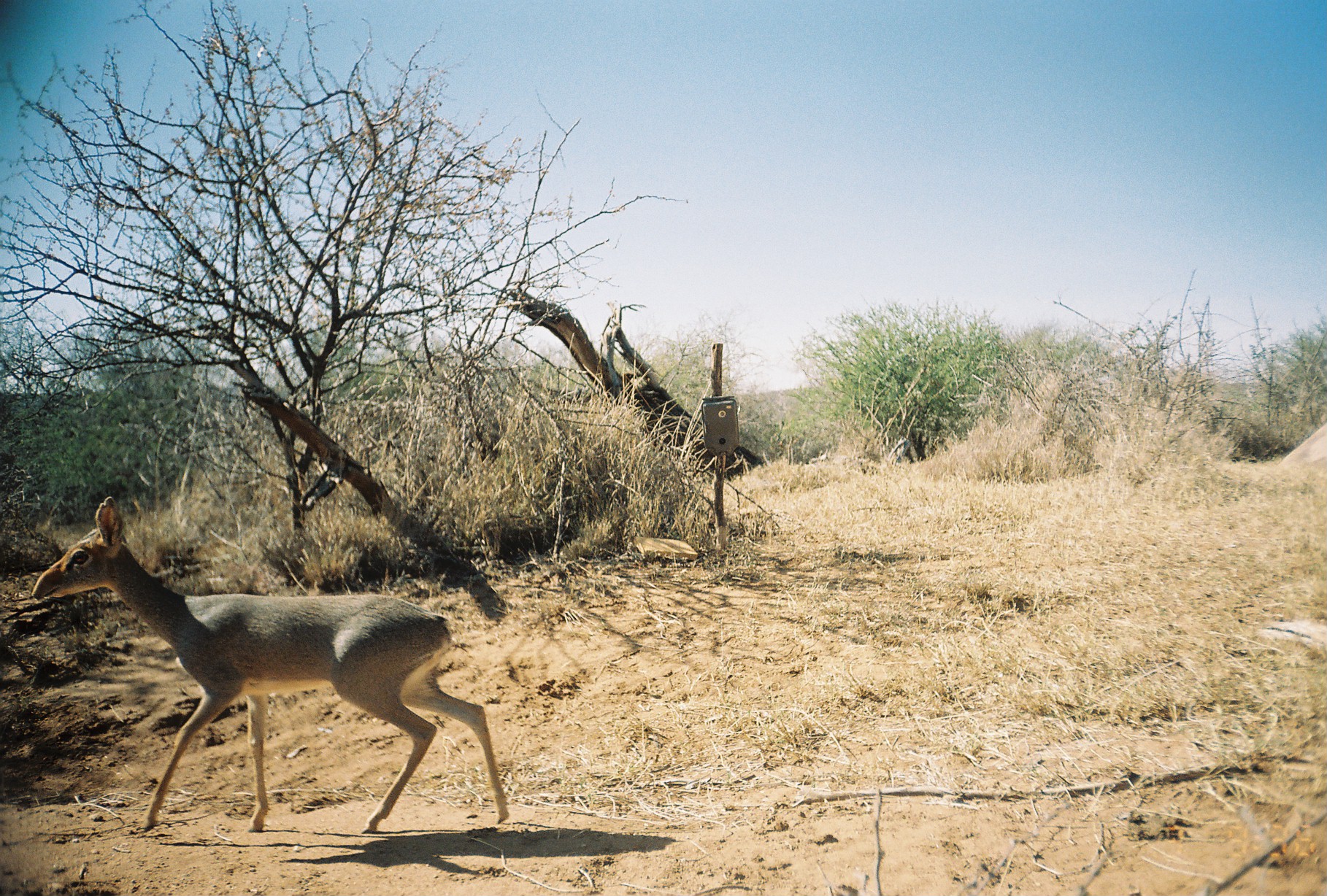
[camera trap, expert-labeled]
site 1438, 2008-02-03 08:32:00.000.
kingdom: Animalia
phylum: Chordata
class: Mammalia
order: Artiodactyla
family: Bovidae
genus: Madoqua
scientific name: Madoqua guentheri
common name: günther's dik-dik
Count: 1.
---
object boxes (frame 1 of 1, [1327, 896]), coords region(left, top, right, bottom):
madoqua guentheri: region(30, 495, 510, 833)